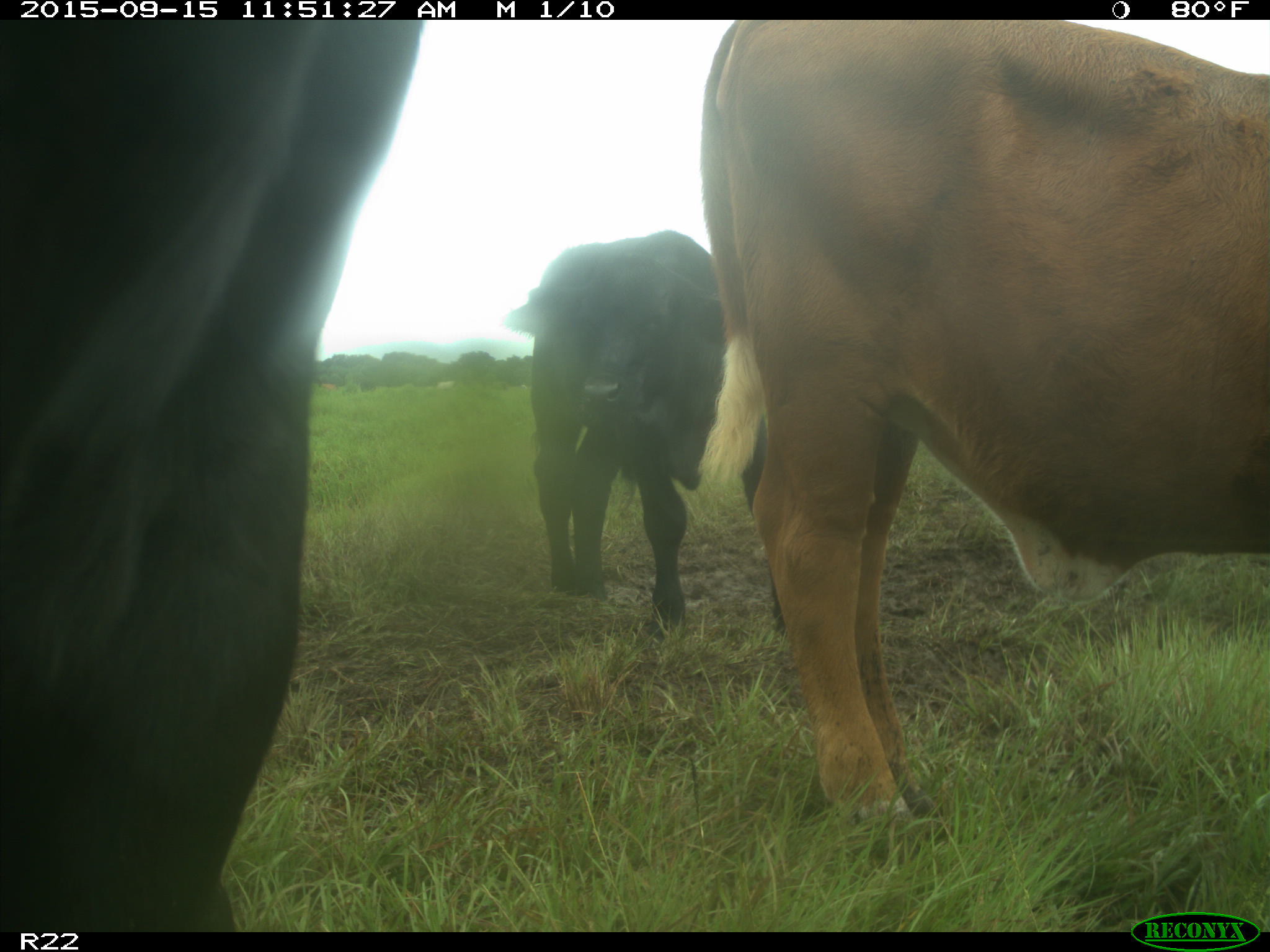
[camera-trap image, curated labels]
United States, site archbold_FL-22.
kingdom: Animalia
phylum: Chordata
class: Mammalia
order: Artiodactyla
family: Bovidae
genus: Bos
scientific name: Bos taurus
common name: domestic cow